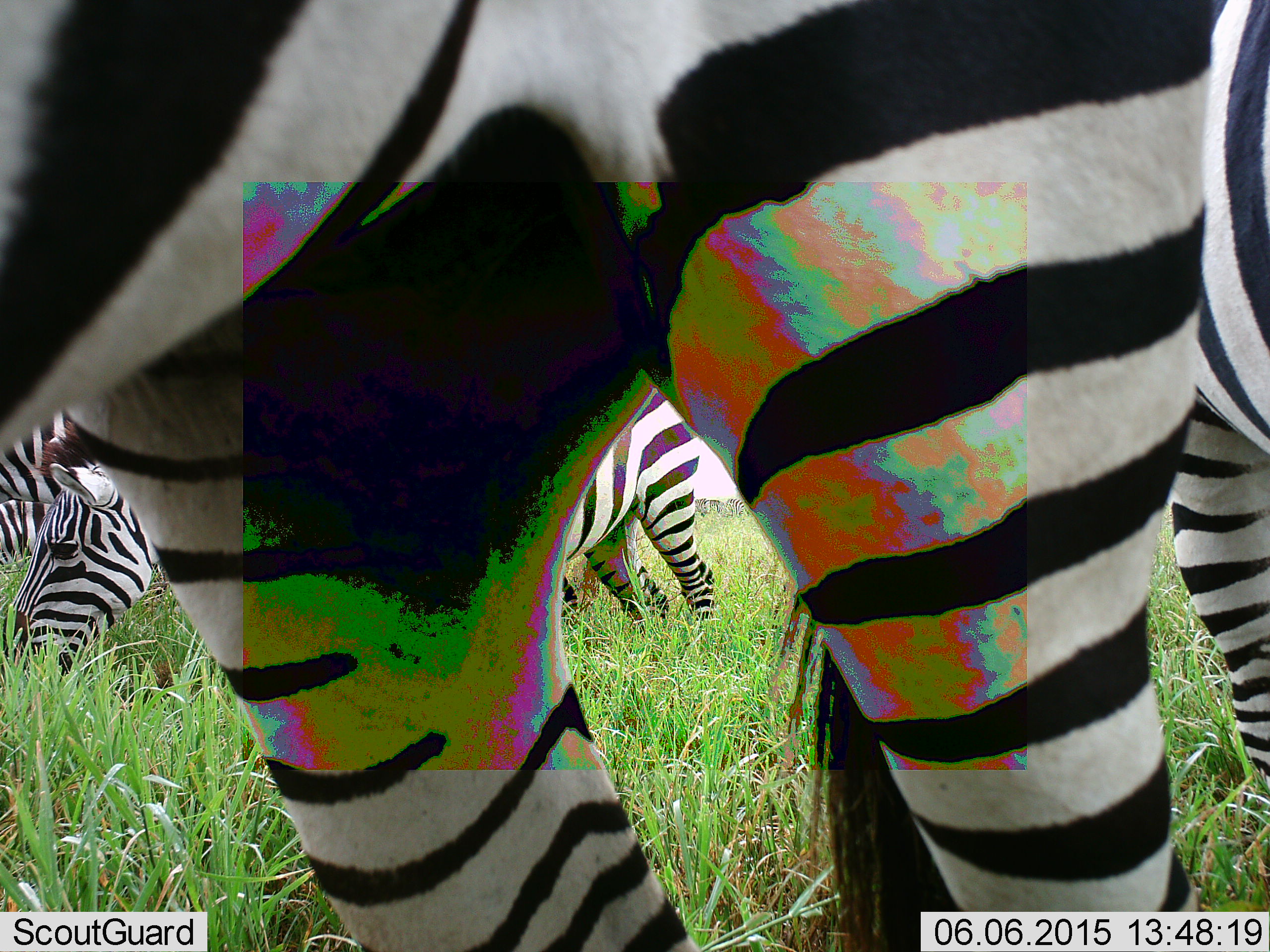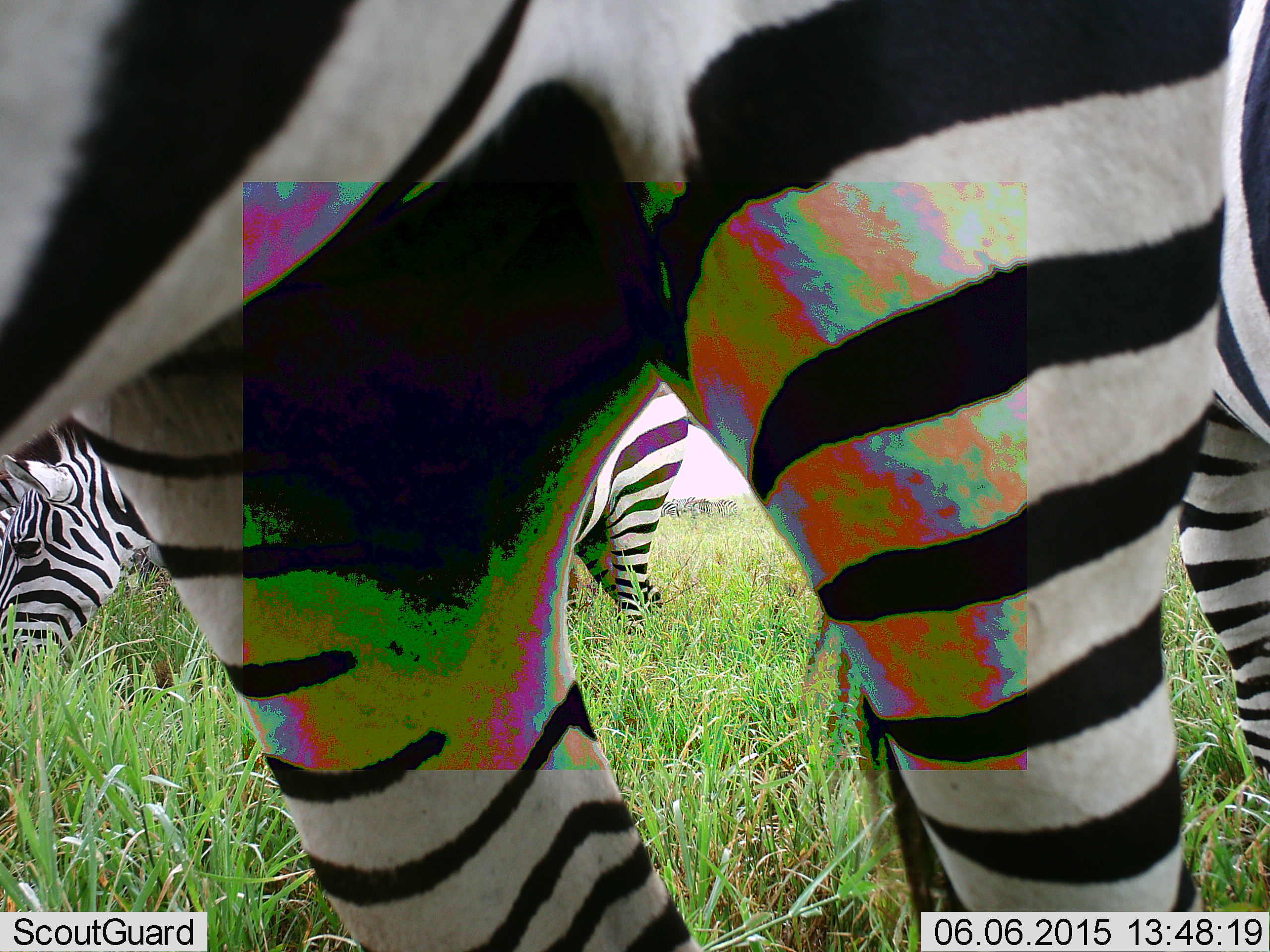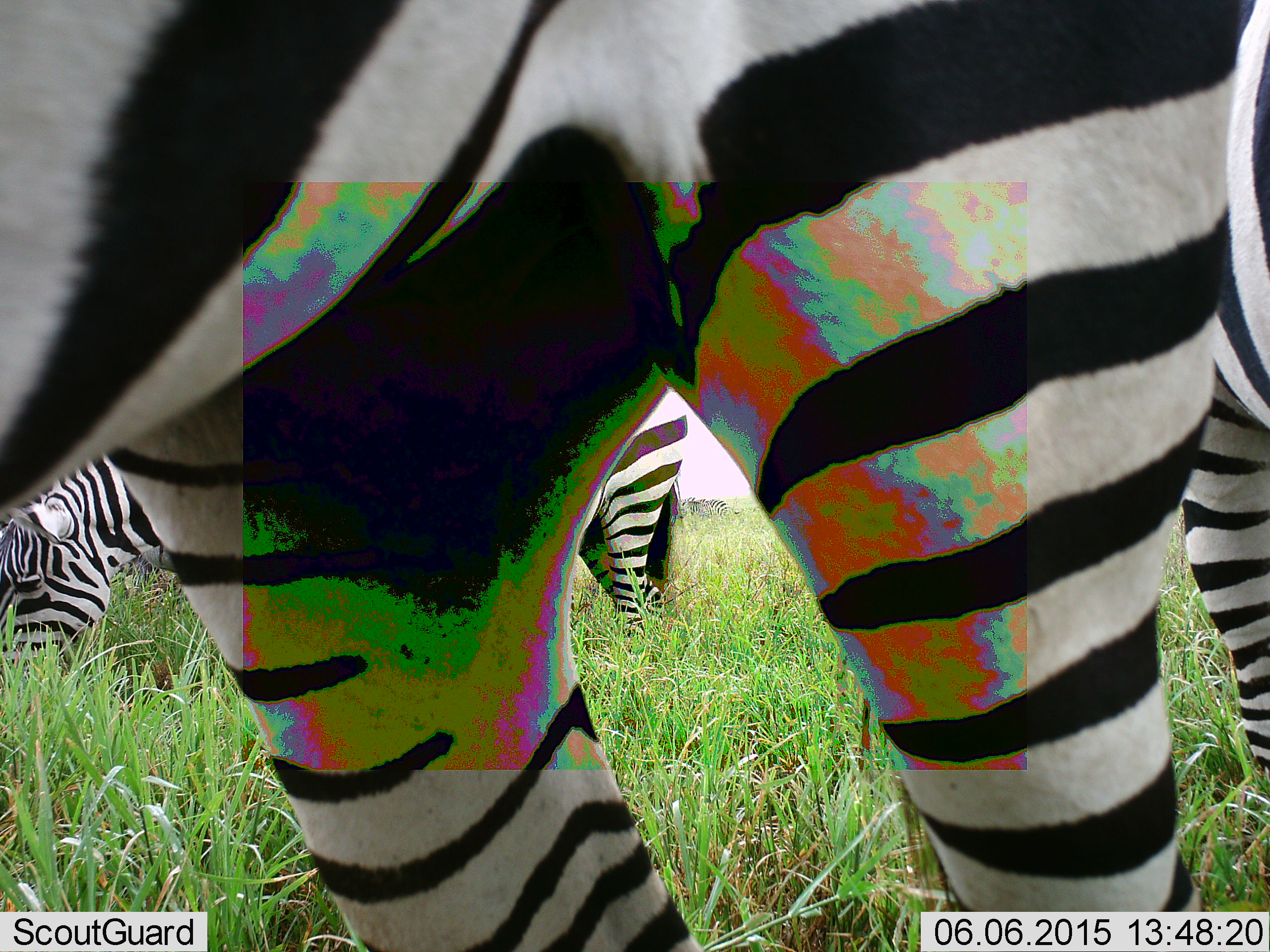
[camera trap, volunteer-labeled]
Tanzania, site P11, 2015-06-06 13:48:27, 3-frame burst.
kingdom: Animalia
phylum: Chordata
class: Mammalia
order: Perissodactyla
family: Equidae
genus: Equus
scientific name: Equus quagga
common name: plains zebra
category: zebra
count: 4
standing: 80%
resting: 0%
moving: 10%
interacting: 0%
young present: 0%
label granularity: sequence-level